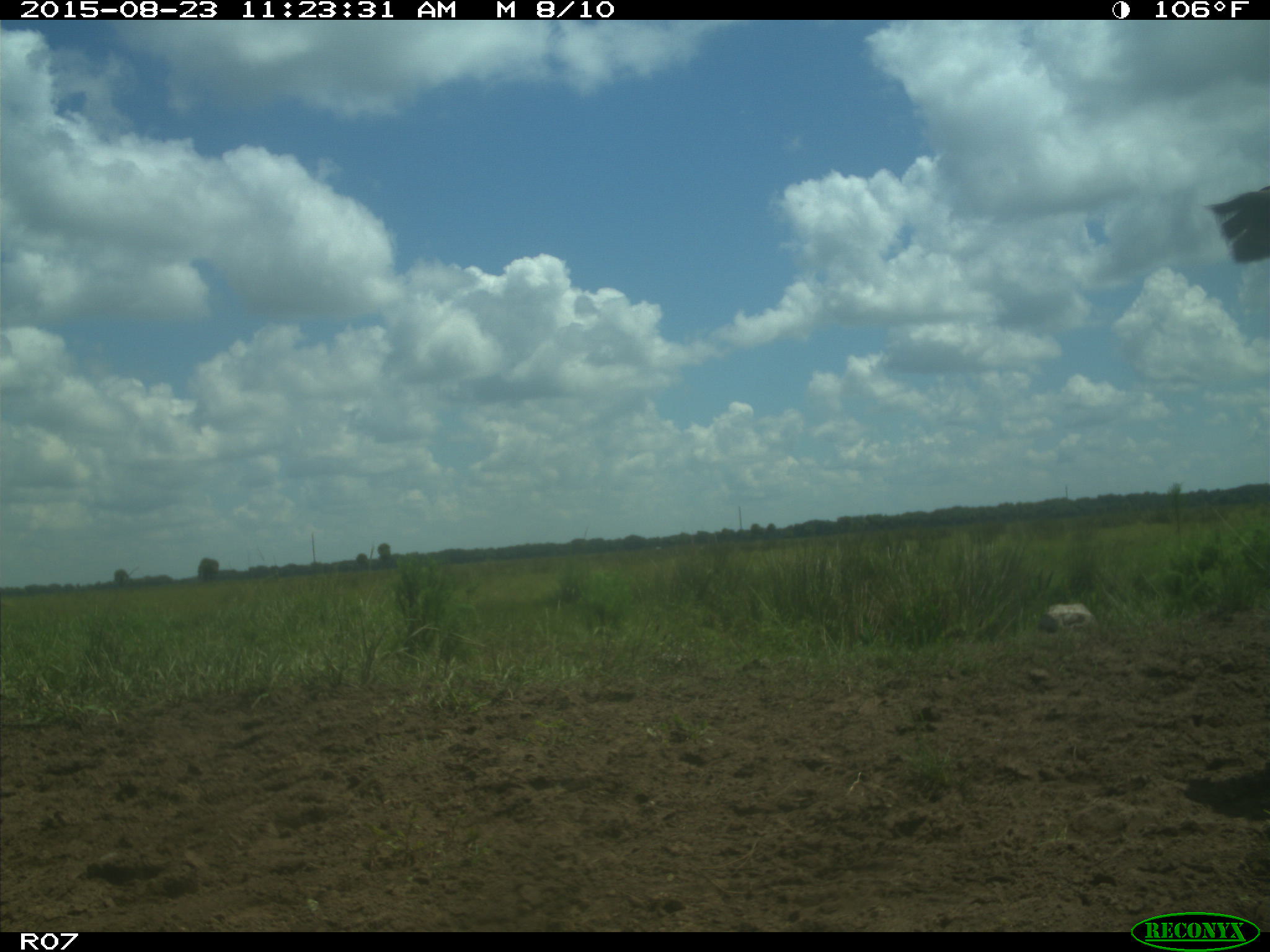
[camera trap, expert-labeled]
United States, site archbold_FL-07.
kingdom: Animalia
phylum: Chordata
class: Mammalia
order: Artiodactyla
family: Bovidae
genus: Bos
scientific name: Bos taurus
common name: domestic cow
Bos taurus (domestic cow).